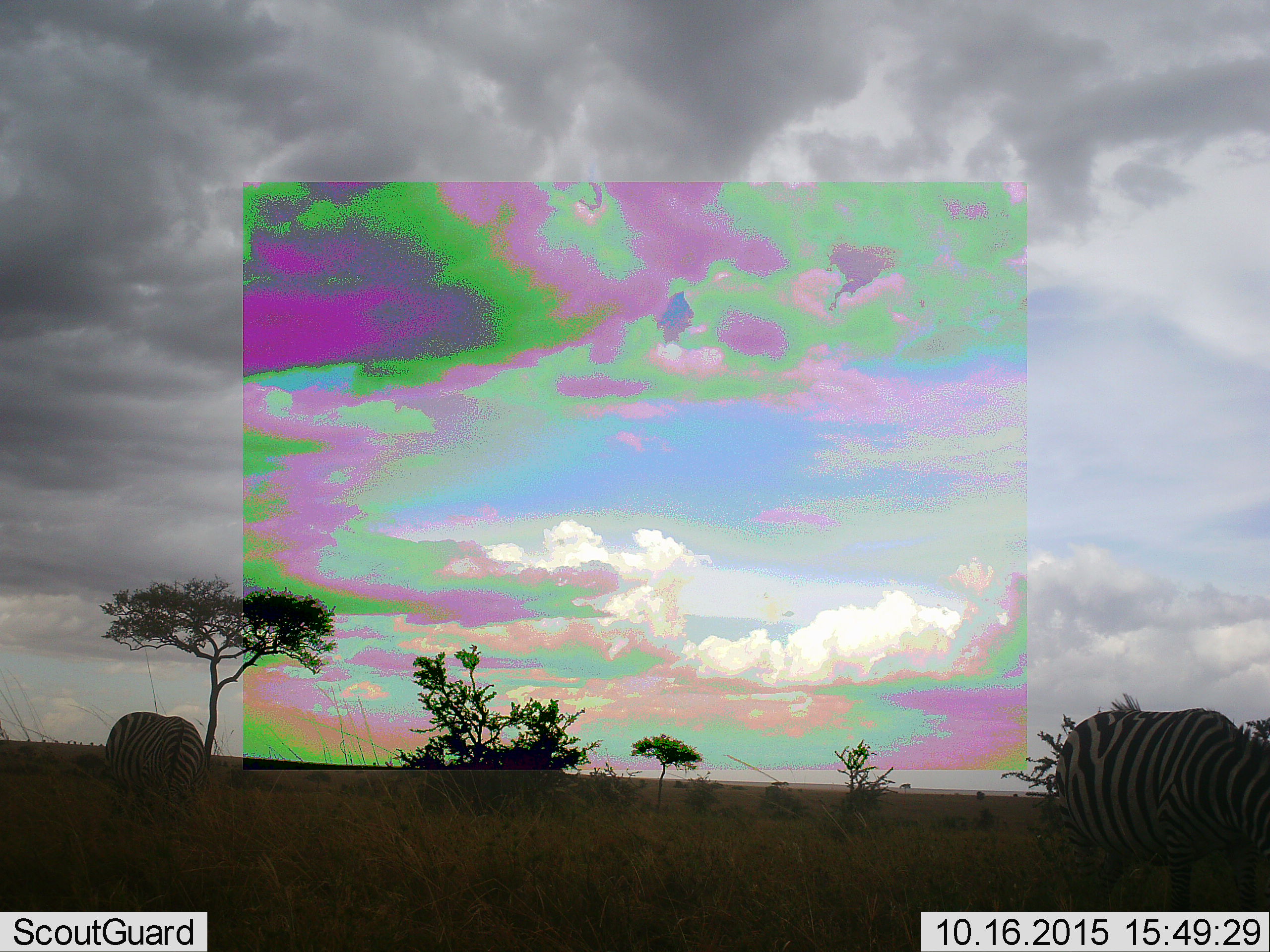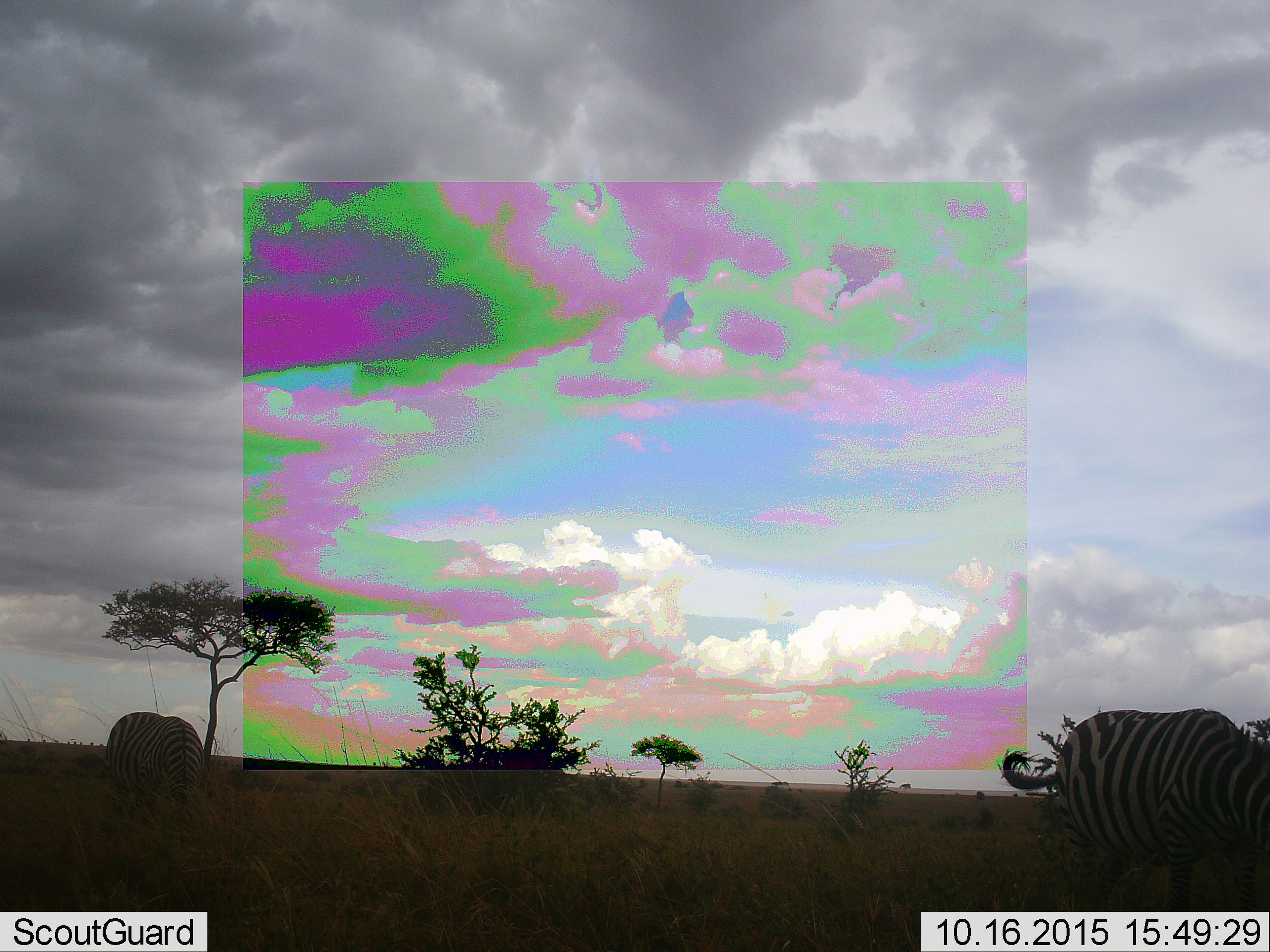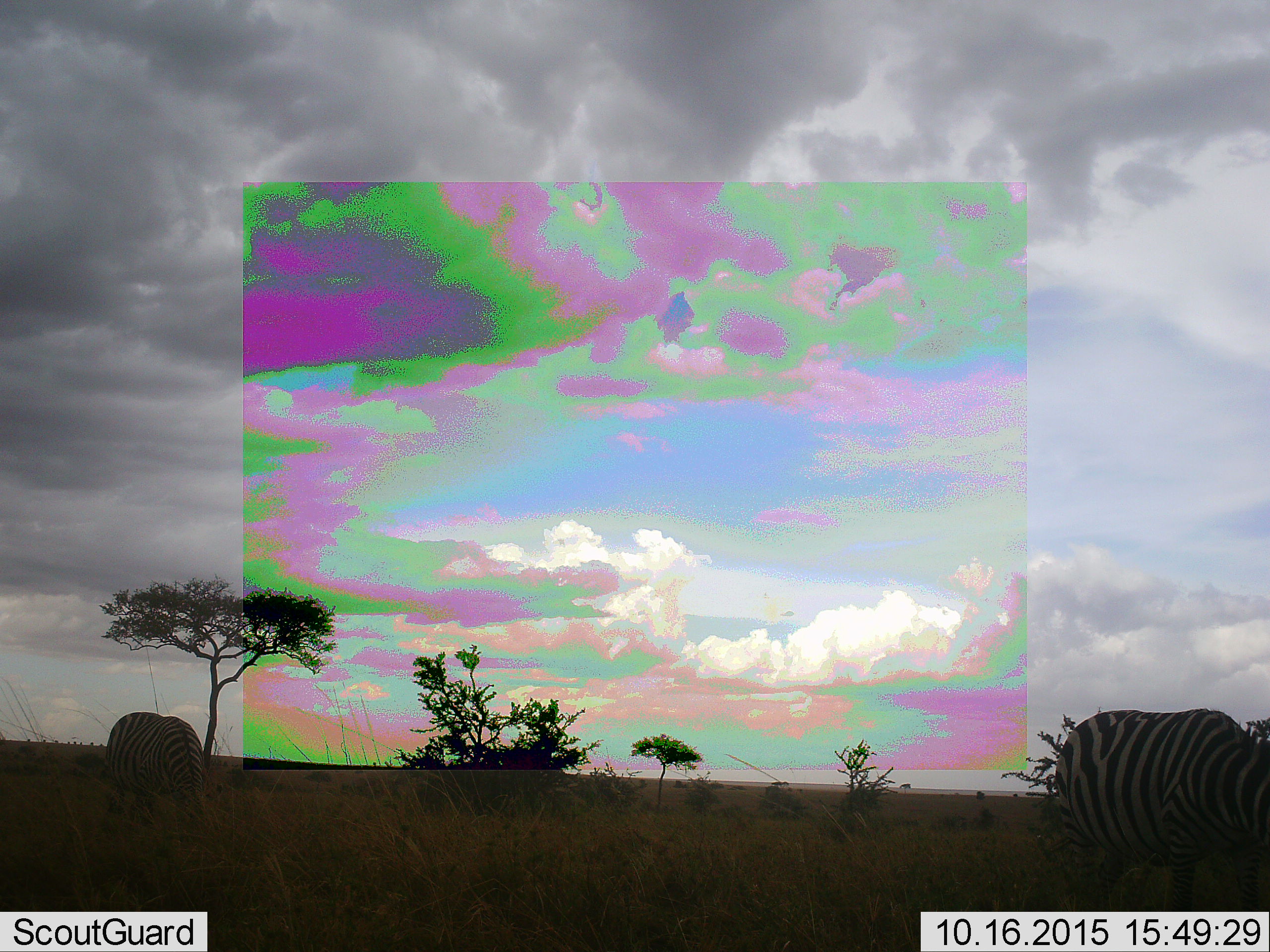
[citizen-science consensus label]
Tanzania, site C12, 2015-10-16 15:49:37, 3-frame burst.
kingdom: Animalia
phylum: Chordata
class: Mammalia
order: Perissodactyla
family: Equidae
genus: Equus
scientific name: Equus quagga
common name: plains zebra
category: zebra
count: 2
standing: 56%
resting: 0%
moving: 11%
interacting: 0%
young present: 0%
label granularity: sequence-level